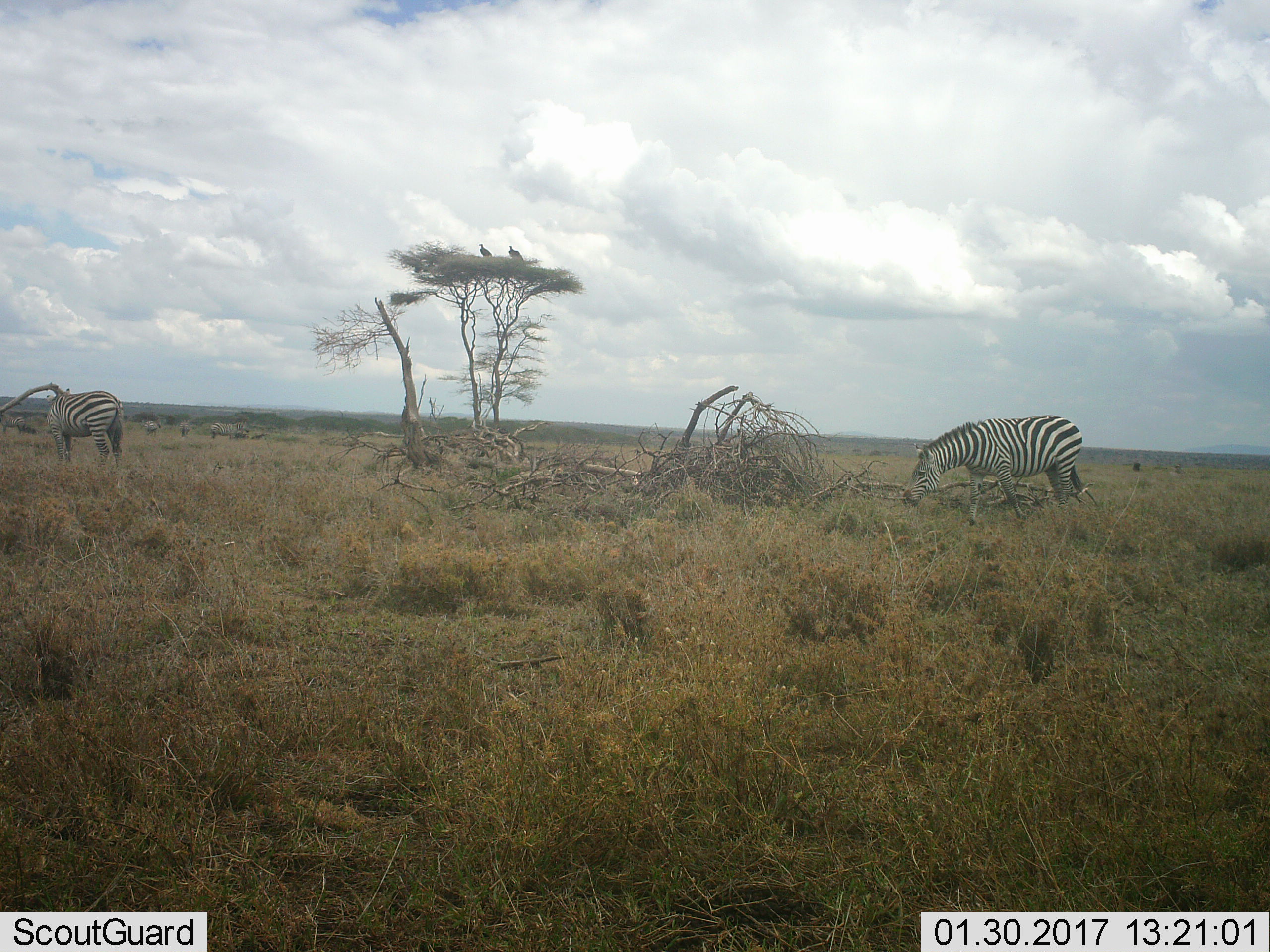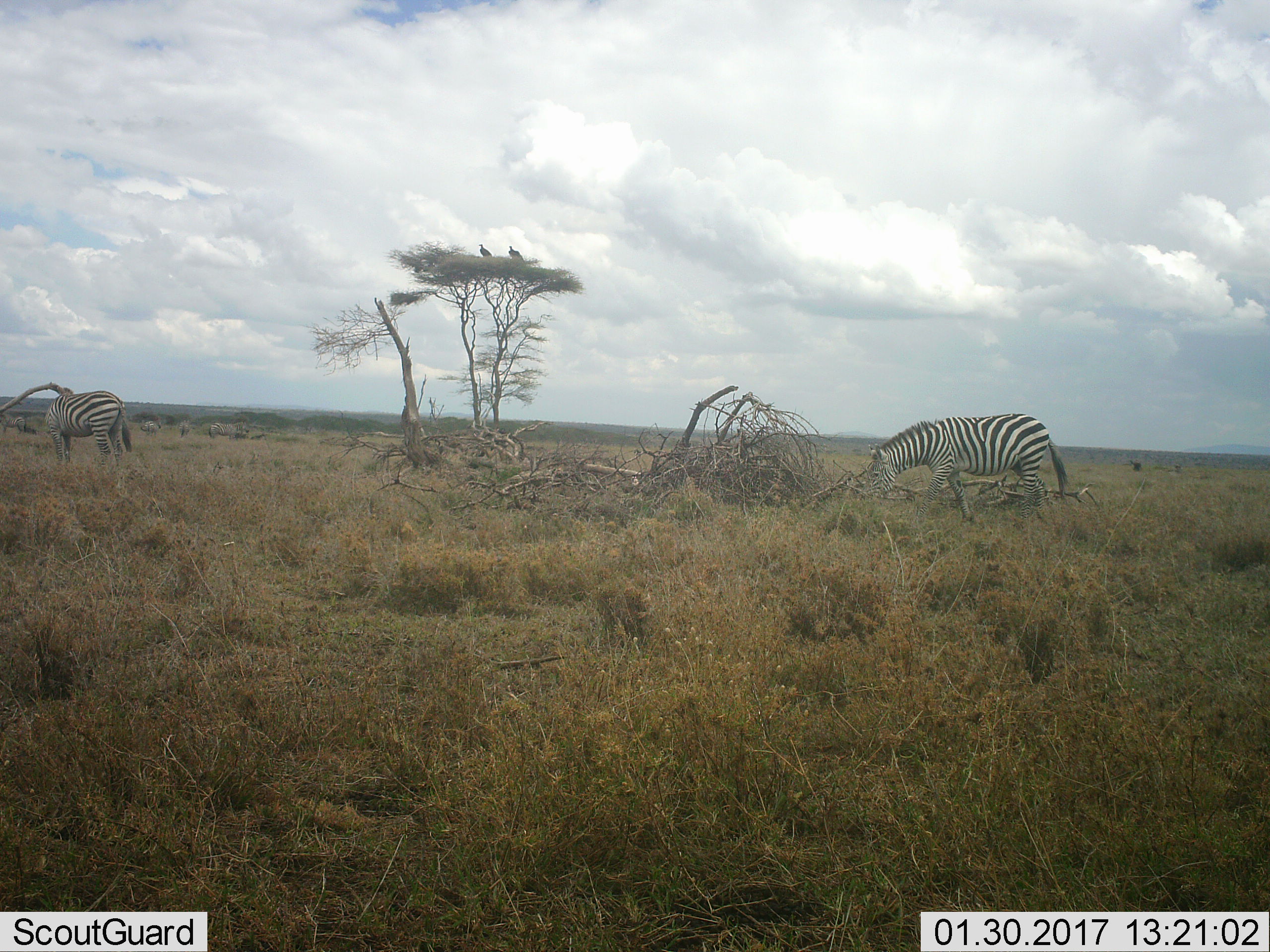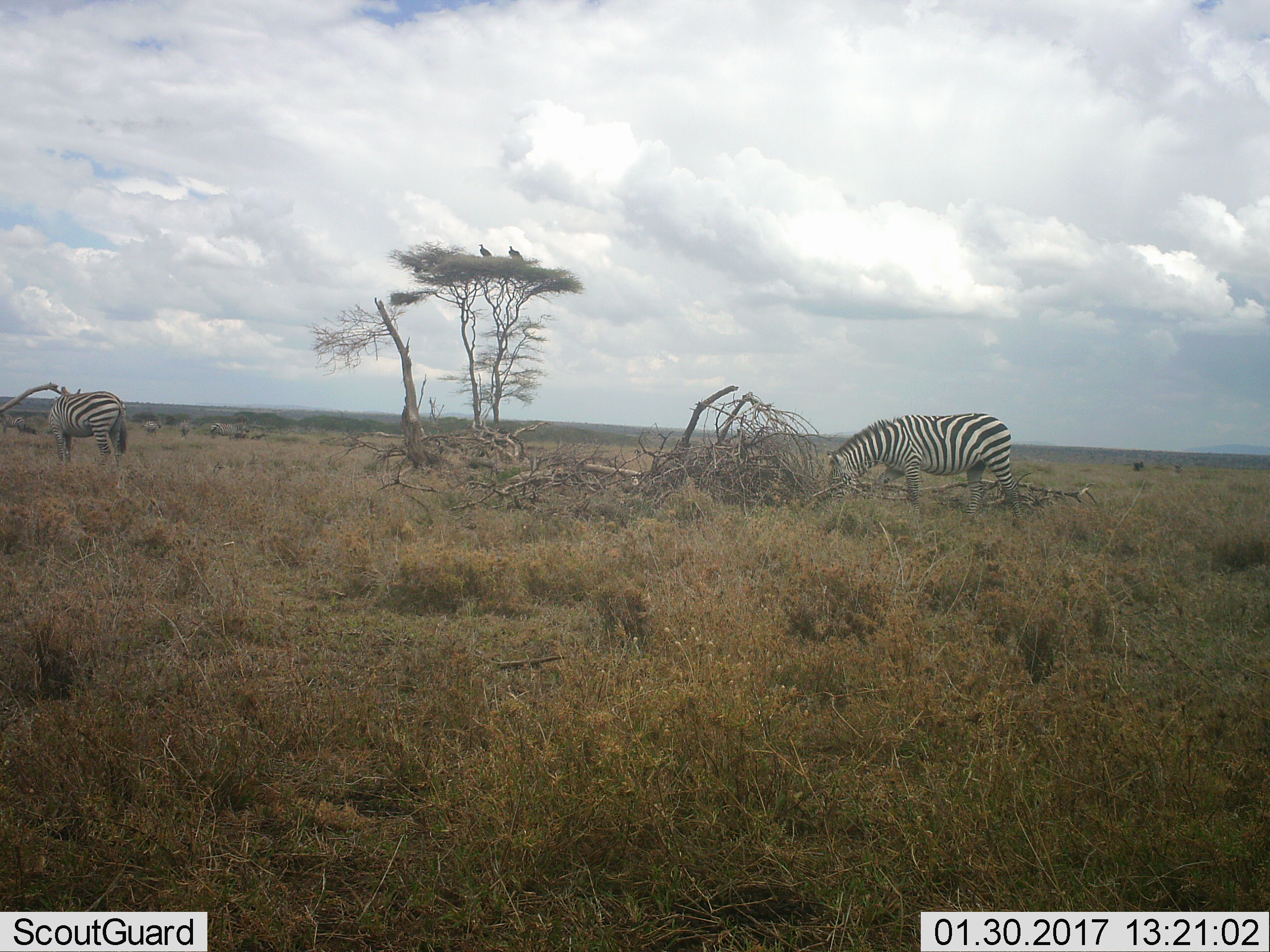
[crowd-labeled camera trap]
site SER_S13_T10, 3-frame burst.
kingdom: Animalia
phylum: Chordata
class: Mammalia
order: Perissodactyla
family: Equidae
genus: Equus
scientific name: Equus quagga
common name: plains zebra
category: zebraplains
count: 5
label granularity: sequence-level